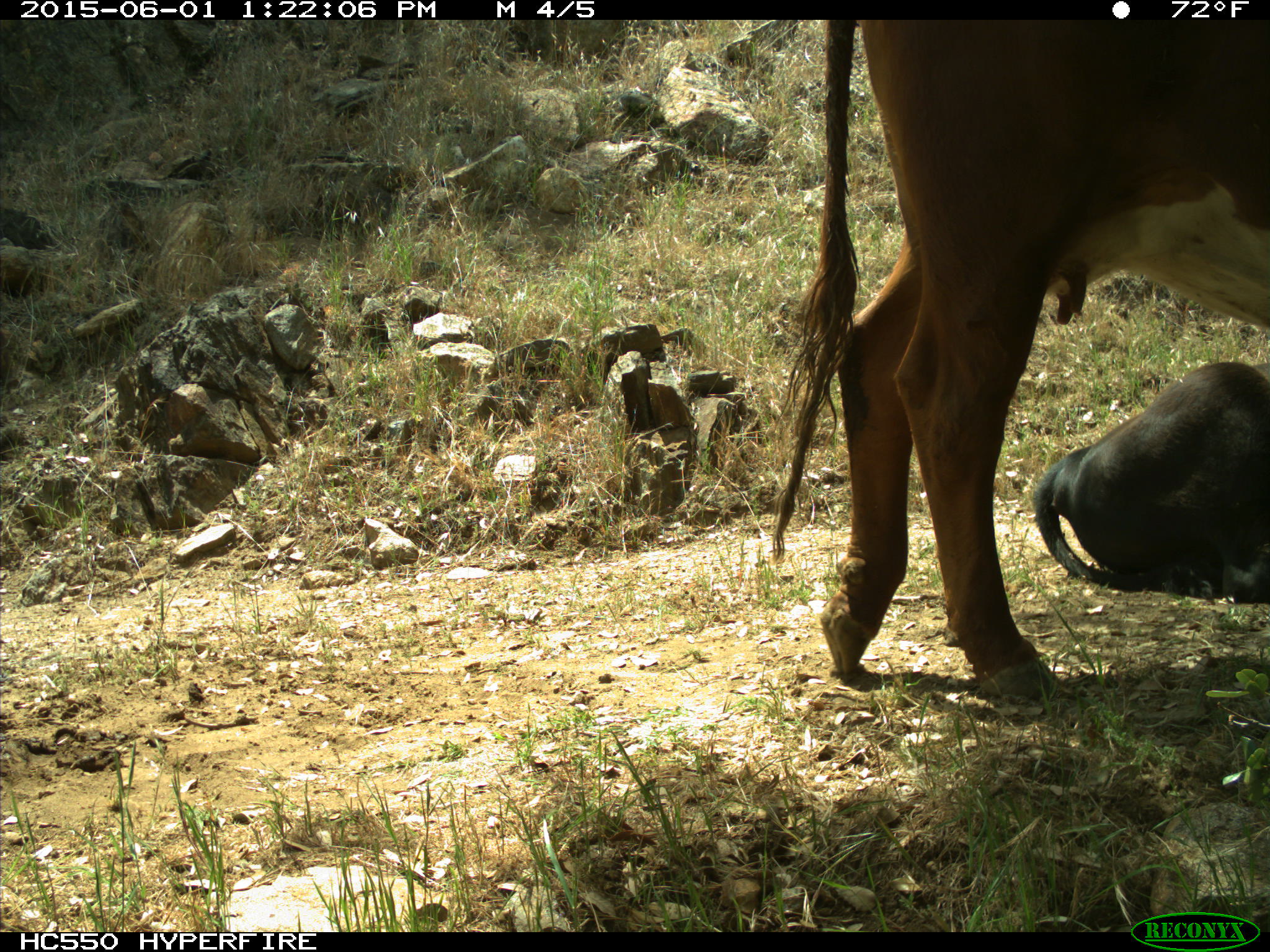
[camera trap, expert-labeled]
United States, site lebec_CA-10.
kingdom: Animalia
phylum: Chordata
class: Mammalia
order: Artiodactyla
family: Bovidae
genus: Bos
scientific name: Bos taurus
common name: domestic cow